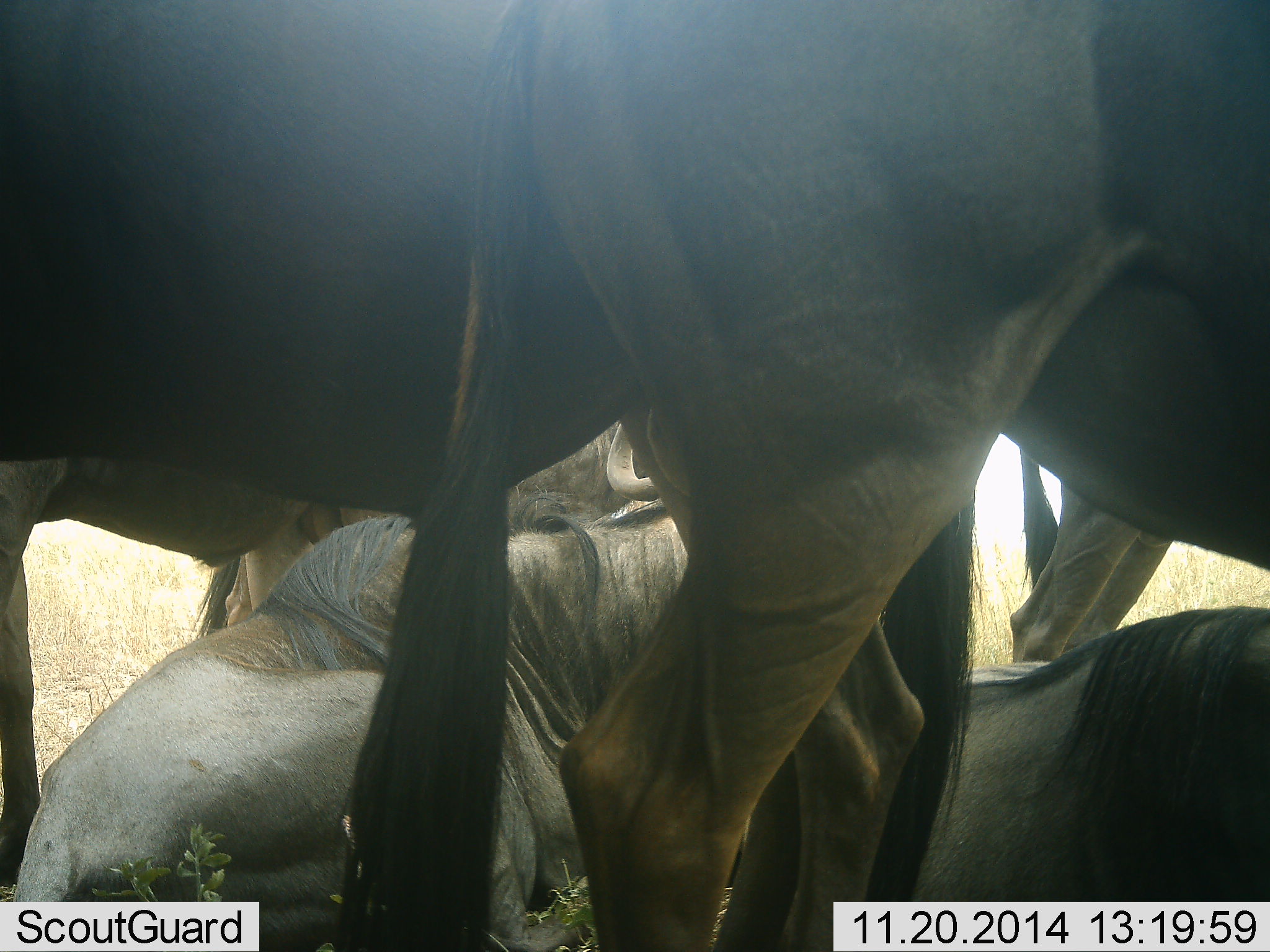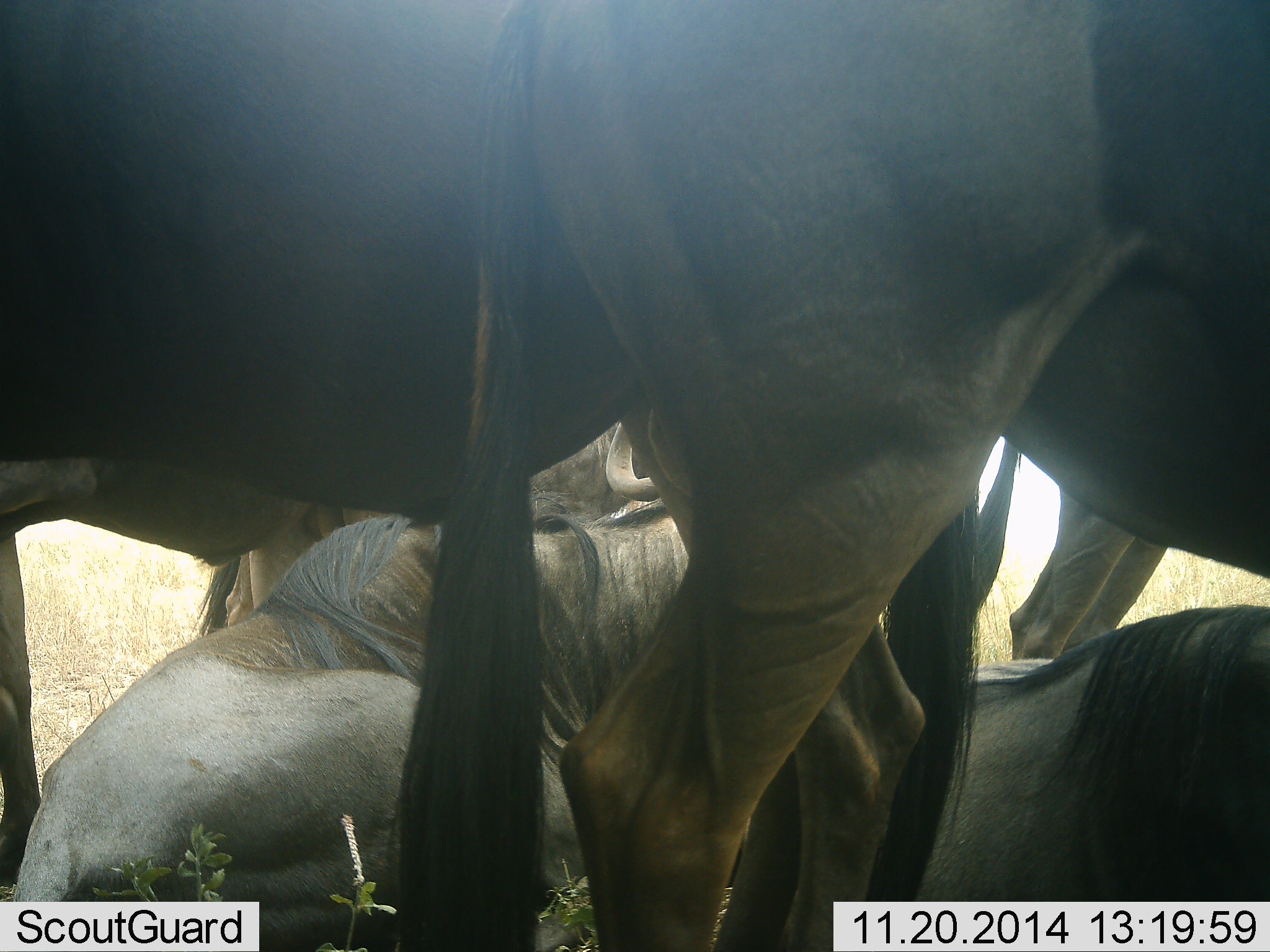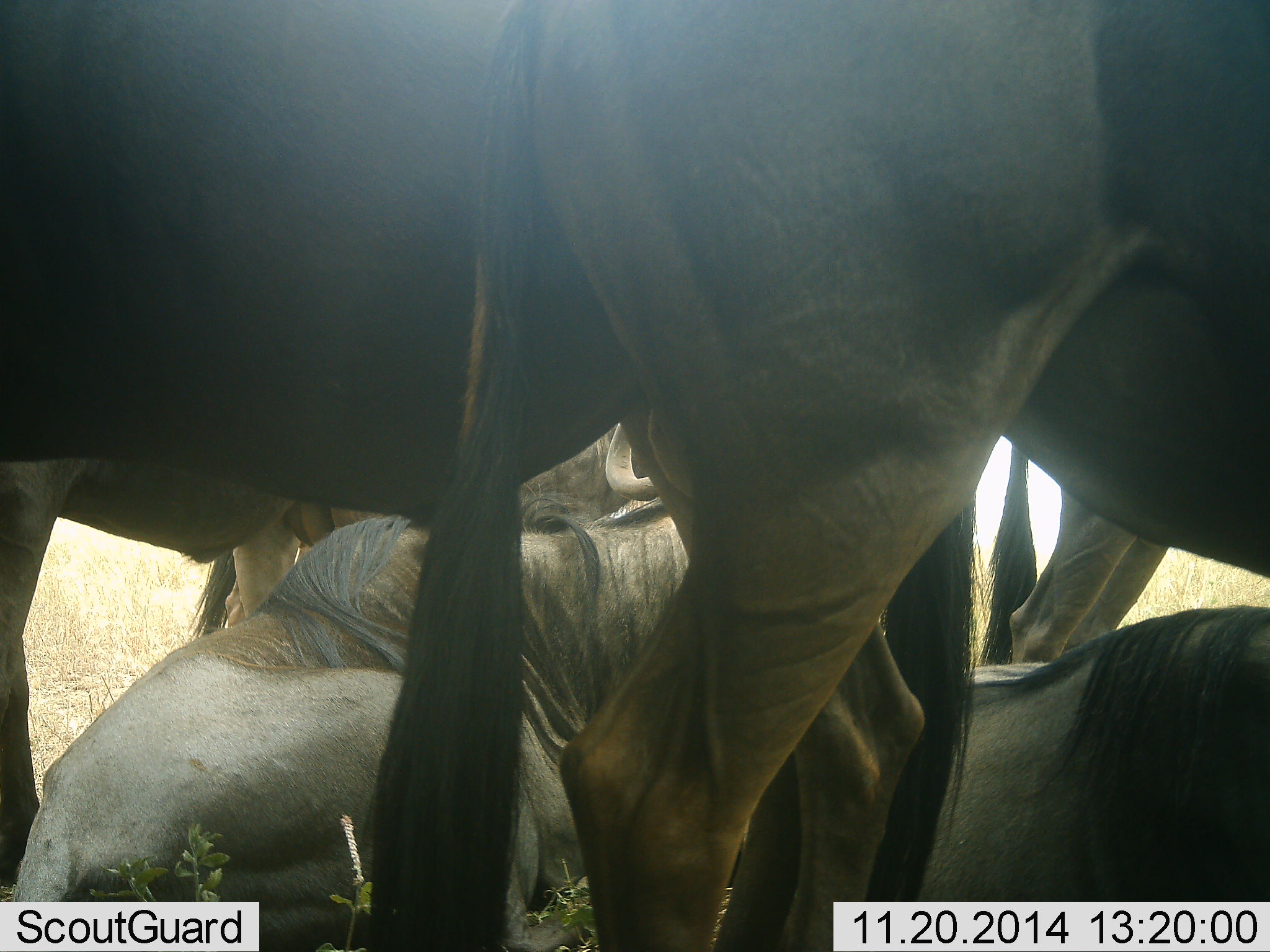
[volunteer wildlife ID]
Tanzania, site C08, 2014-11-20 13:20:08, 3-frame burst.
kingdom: Animalia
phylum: Chordata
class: Mammalia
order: Artiodactyla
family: Bovidae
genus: Connochaetes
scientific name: Connochaetes taurinus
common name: blue wildebeest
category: wildebeest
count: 6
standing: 100%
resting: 100%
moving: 0%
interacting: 0%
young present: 0%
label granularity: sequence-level